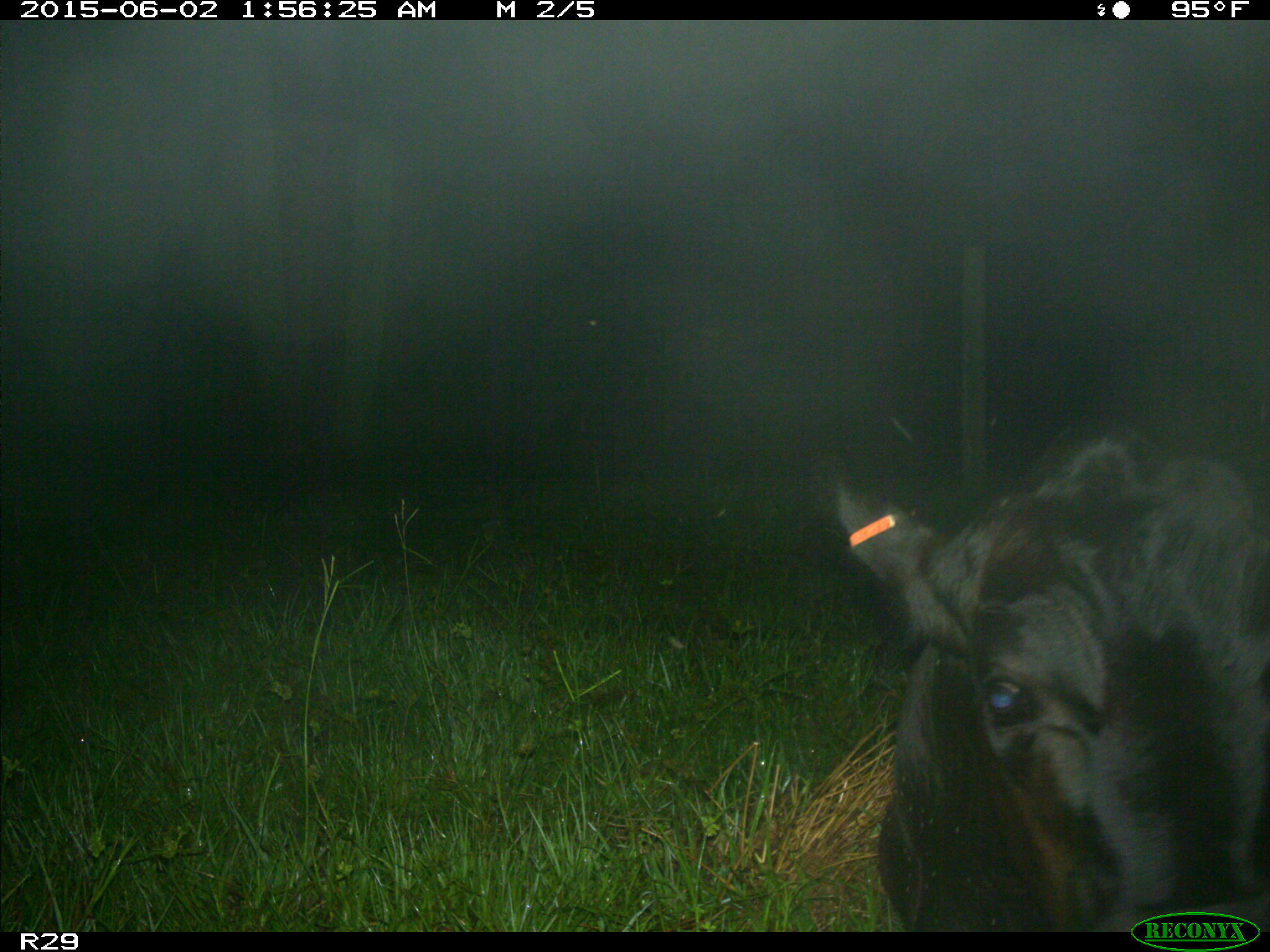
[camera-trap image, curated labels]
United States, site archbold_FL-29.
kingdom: Animalia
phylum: Chordata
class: Mammalia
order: Artiodactyla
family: Bovidae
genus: Bos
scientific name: Bos taurus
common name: domestic cow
Bos taurus (domestic cow).